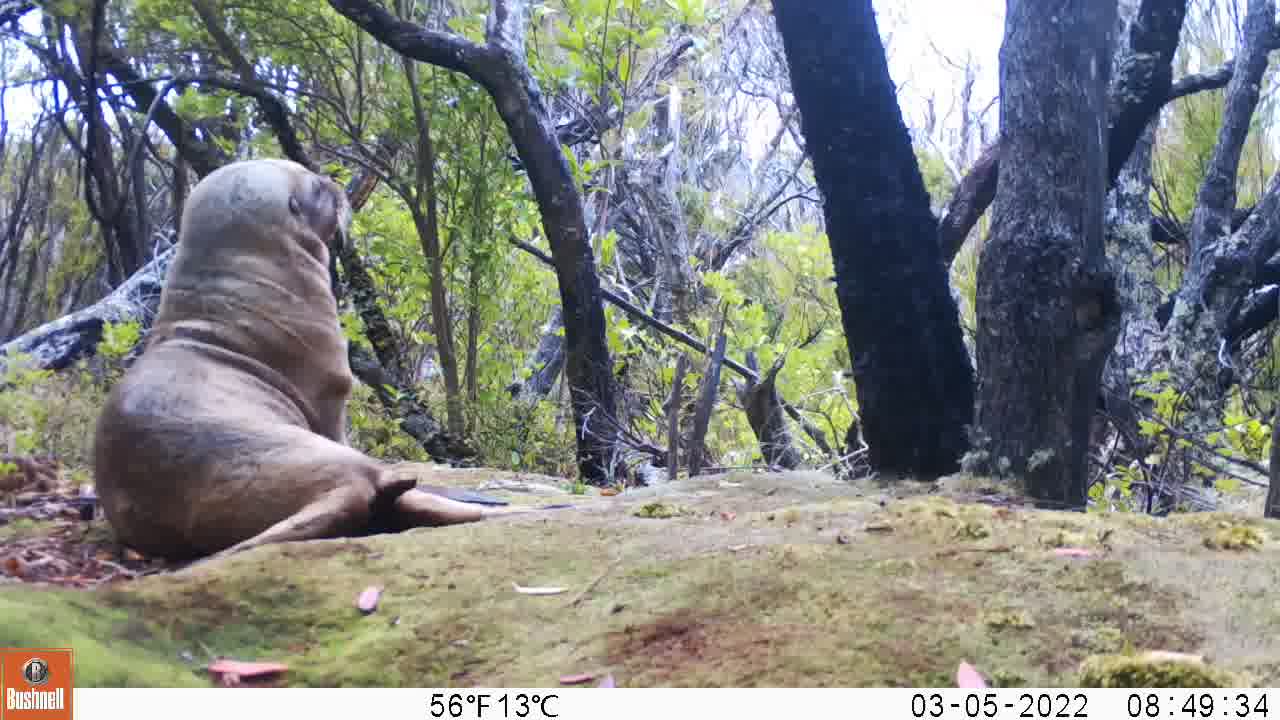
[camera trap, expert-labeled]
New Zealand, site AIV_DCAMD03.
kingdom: Animalia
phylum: Chordata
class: Mammalia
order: Carnivora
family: Otariidae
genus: Phocarctos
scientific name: Phocarctos hookeri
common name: new zealand sea lion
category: sealion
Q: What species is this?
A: Sealion (new zealand sea lion) (Phocarctos hookeri).